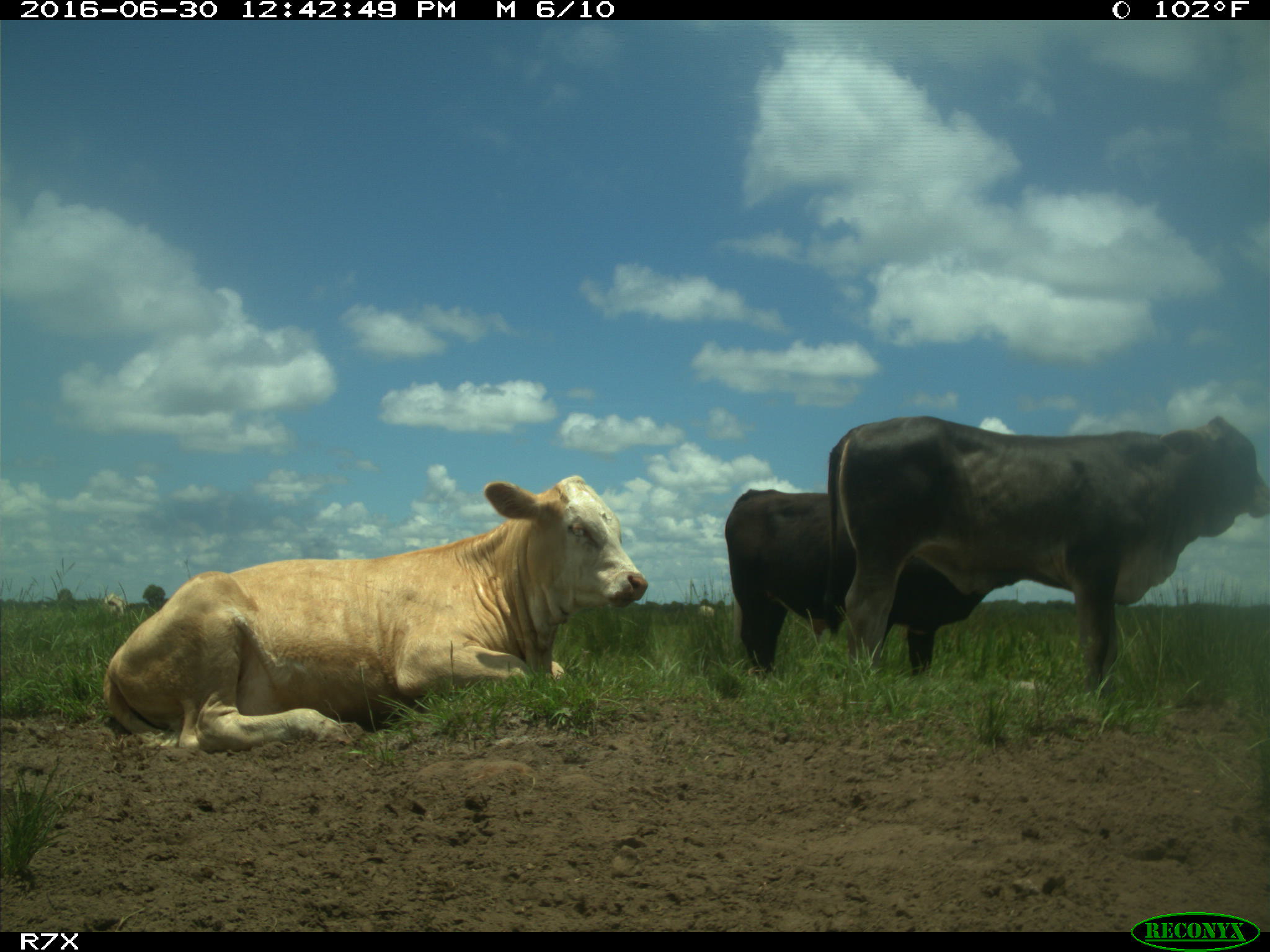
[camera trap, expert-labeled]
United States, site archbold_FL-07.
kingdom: Animalia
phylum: Chordata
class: Mammalia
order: Artiodactyla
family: Bovidae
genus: Bos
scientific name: Bos taurus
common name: domestic cow